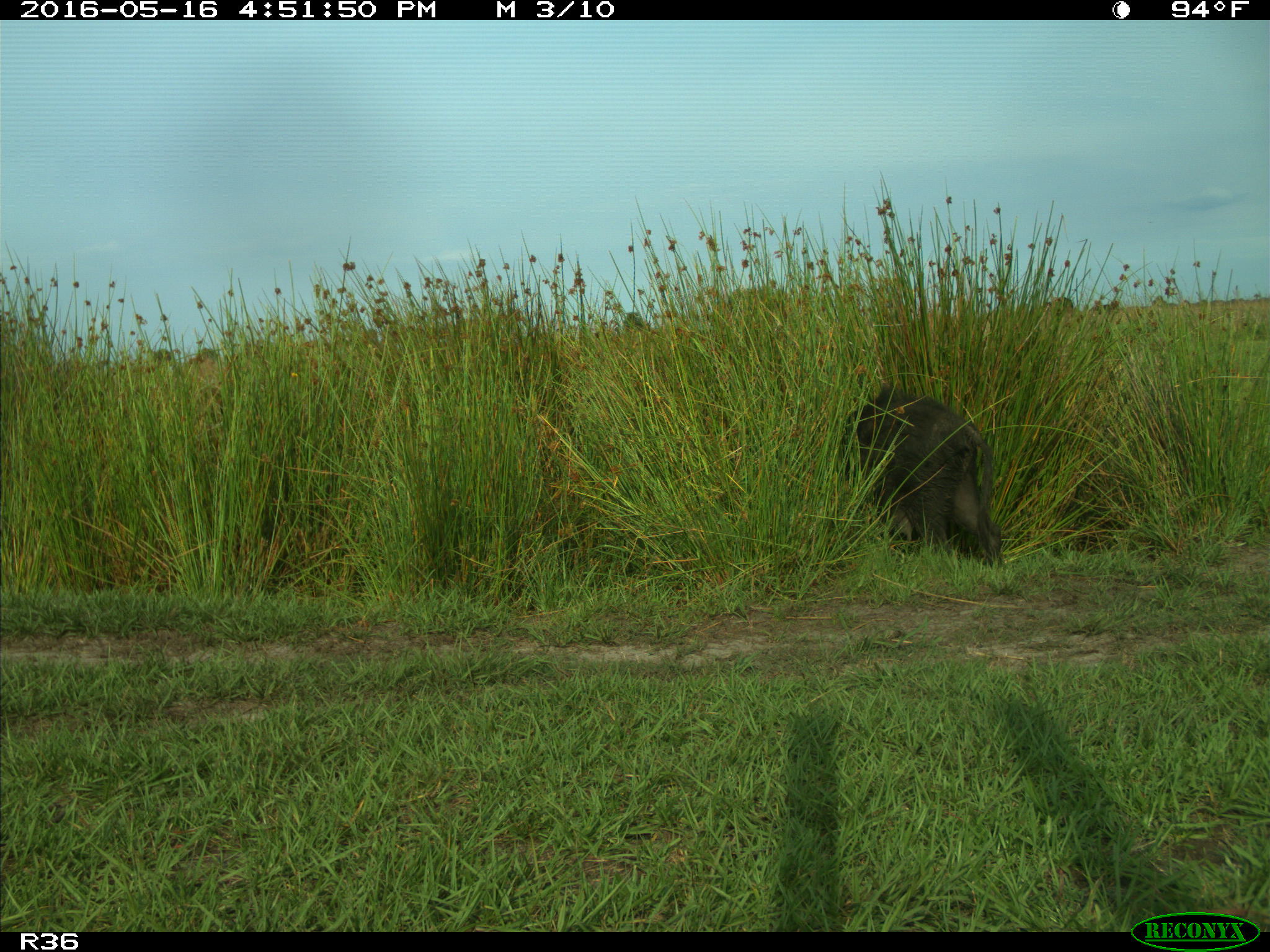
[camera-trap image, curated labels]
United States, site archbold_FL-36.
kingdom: Animalia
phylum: Chordata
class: Mammalia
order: Artiodactyla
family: Suidae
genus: Sus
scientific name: Sus scrofa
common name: wild boar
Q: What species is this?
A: Sus scrofa (wild boar).